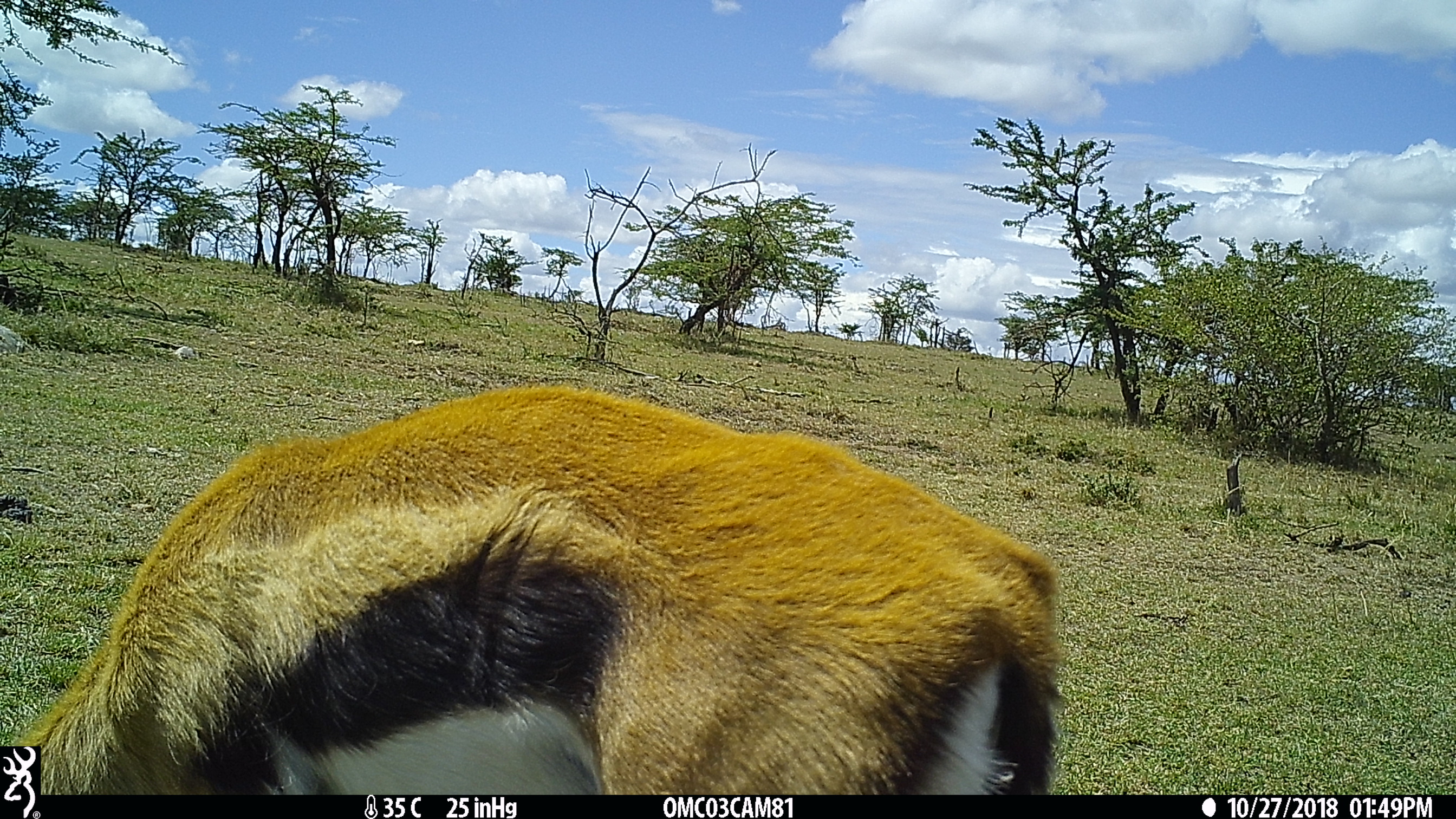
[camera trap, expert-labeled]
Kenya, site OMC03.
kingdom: Animalia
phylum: Chordata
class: Mammalia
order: Artiodactyla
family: Bovidae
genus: Eudorcas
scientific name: Eudorcas thomsonii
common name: thomon's gazelle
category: gazelle thomsons